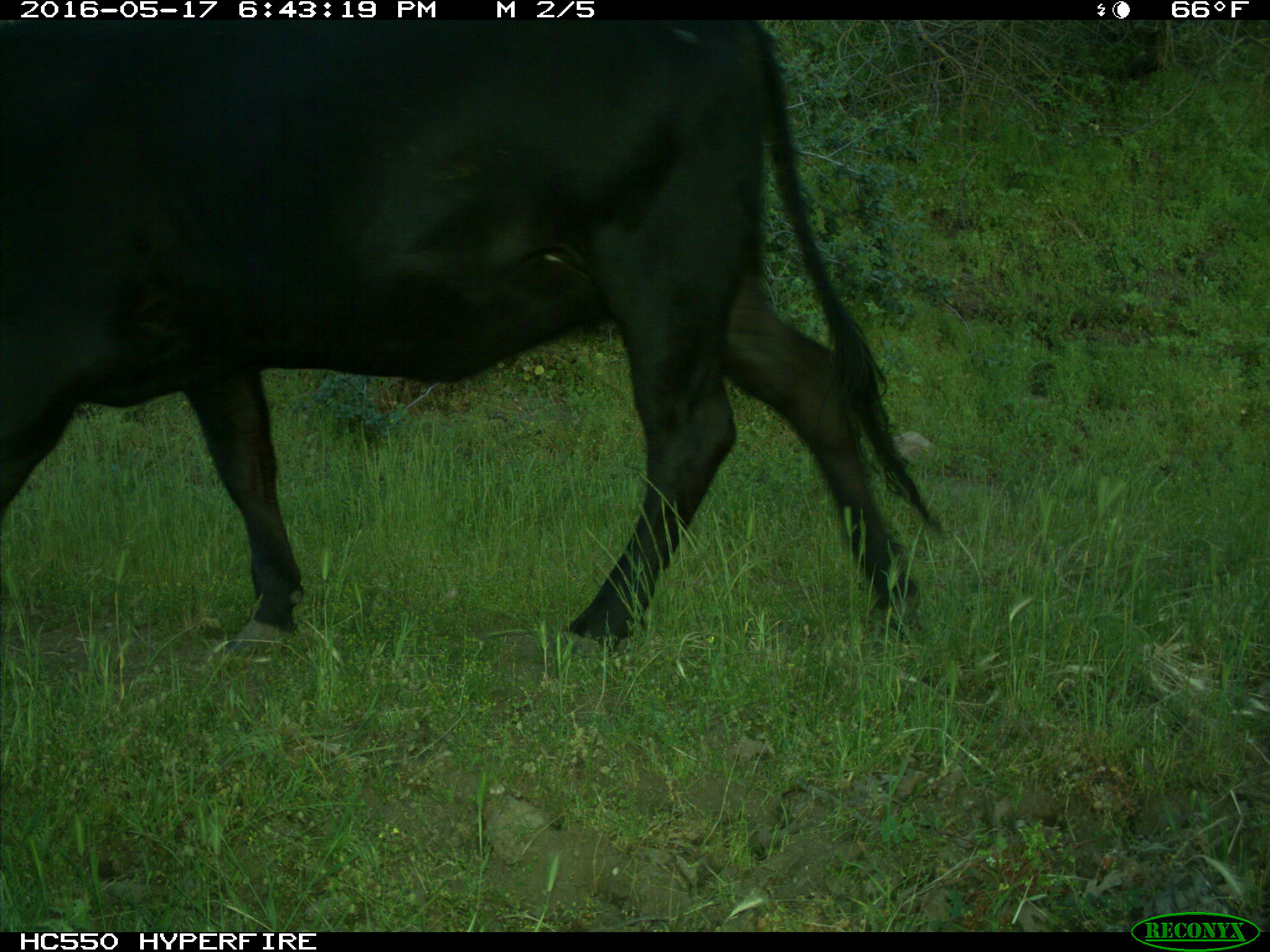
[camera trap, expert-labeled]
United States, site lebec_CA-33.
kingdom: Animalia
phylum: Chordata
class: Mammalia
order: Artiodactyla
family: Bovidae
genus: Bos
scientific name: Bos taurus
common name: domestic cow